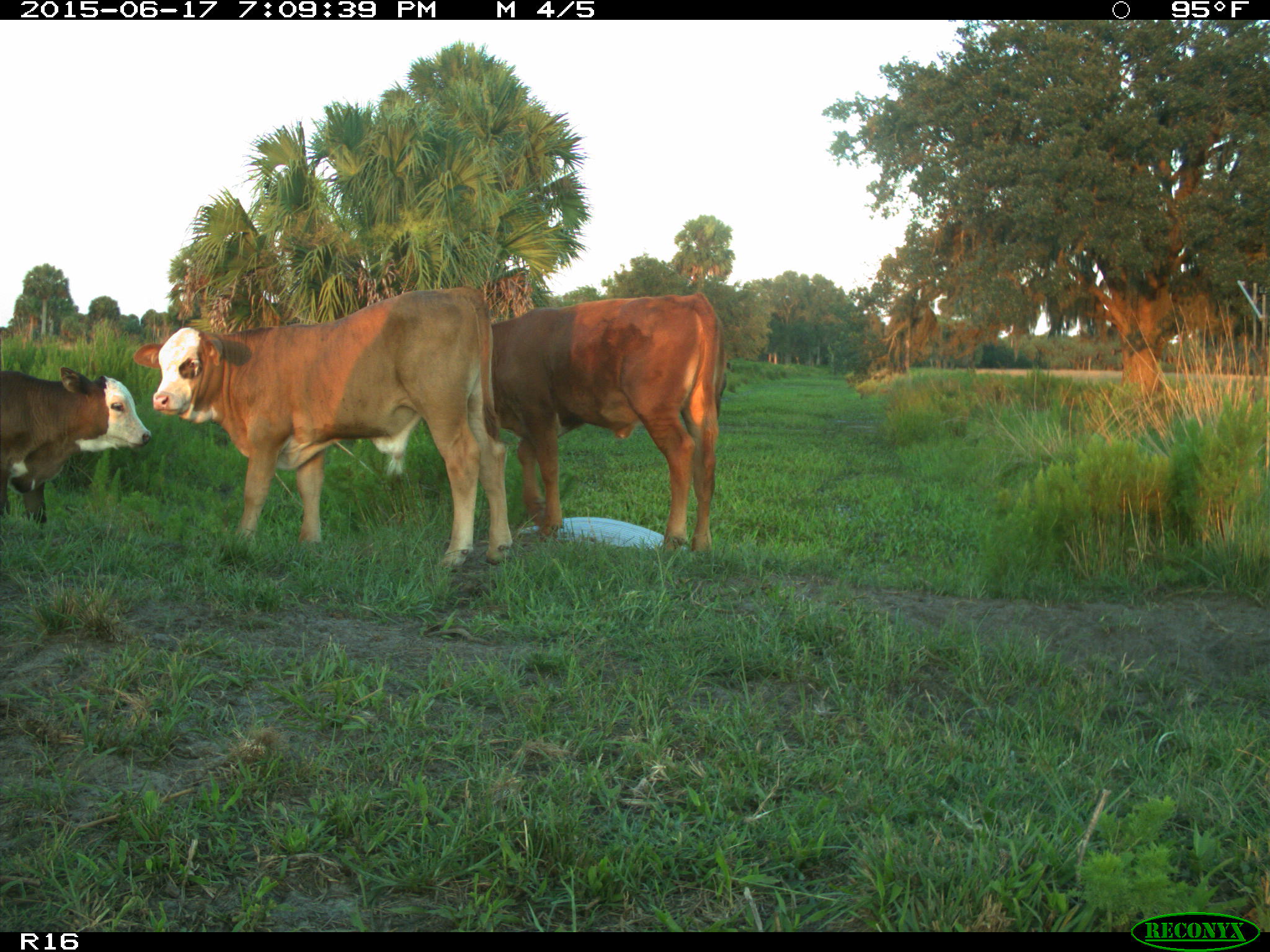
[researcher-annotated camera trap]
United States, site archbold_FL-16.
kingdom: Animalia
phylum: Chordata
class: Mammalia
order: Artiodactyla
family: Bovidae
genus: Bos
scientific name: Bos taurus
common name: domestic cow